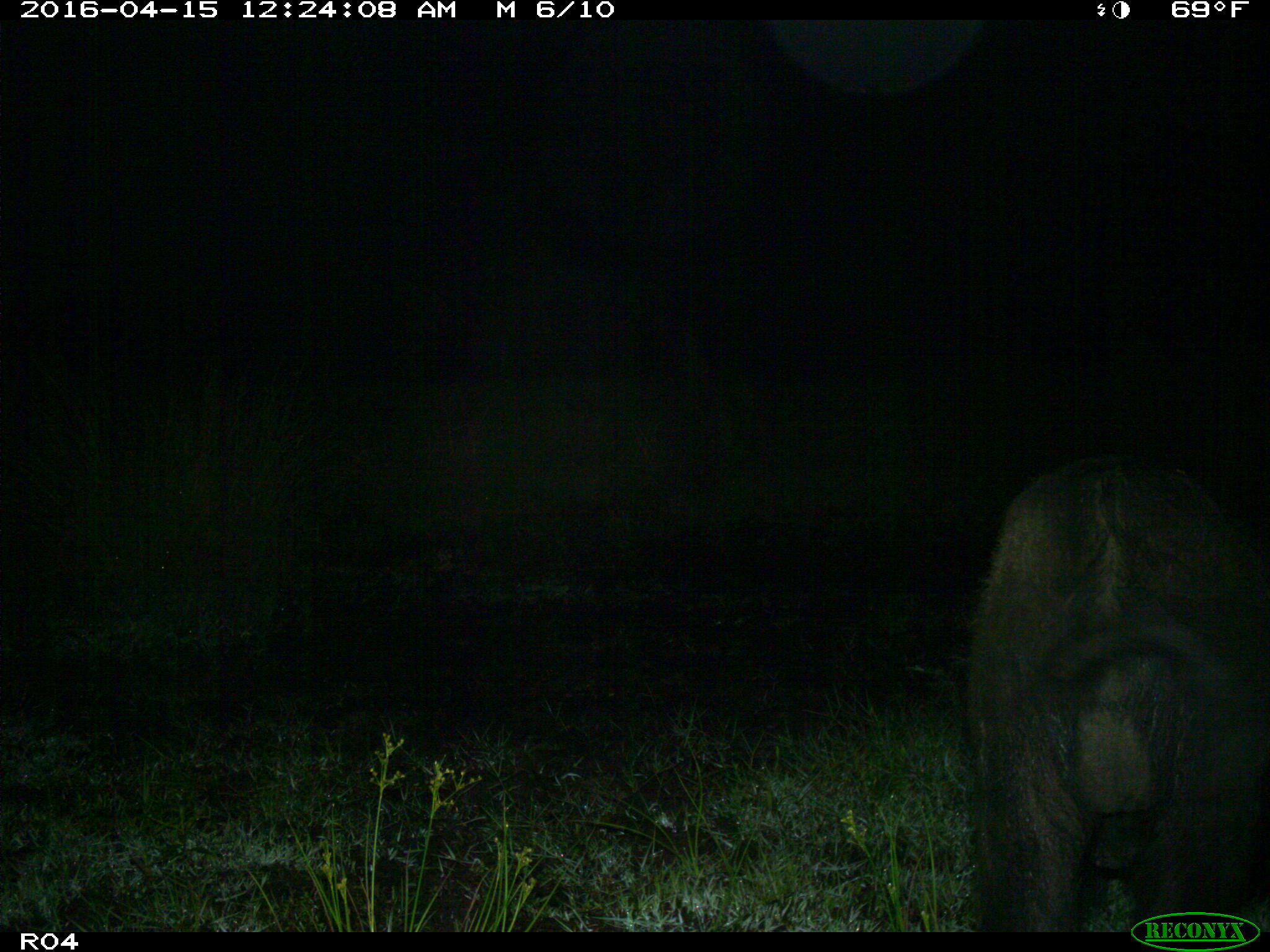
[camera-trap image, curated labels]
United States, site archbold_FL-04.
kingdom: Animalia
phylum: Chordata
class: Mammalia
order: Artiodactyla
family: Suidae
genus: Sus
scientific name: Sus scrofa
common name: wild boar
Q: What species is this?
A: Sus scrofa (wild boar).